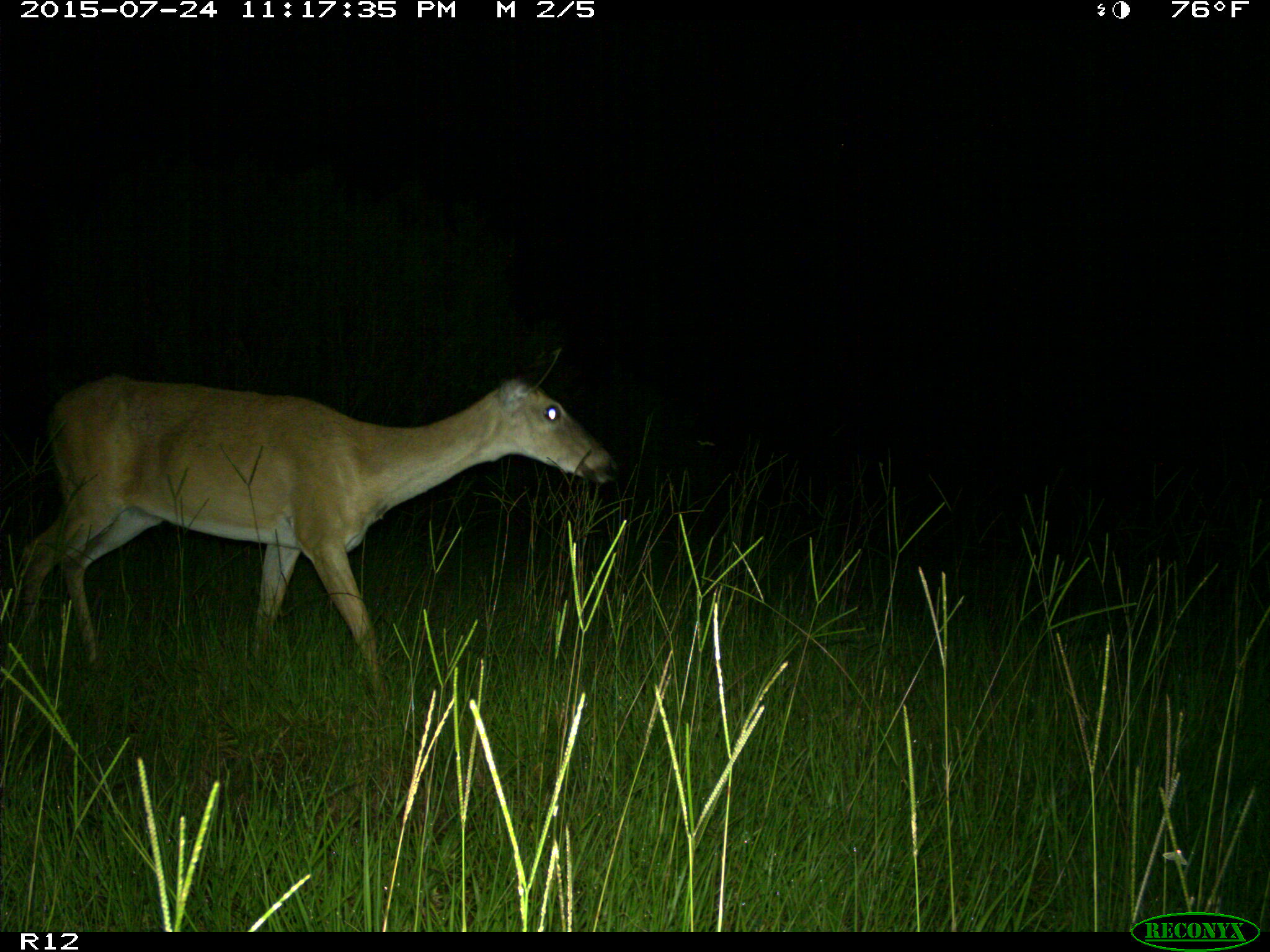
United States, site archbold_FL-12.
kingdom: Animalia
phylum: Chordata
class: Mammalia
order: Artiodactyla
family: Cervidae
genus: Odocoileus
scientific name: Odocoileus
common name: deer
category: unidentified deer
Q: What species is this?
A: Unidentified deer (deer) (Odocoileus).